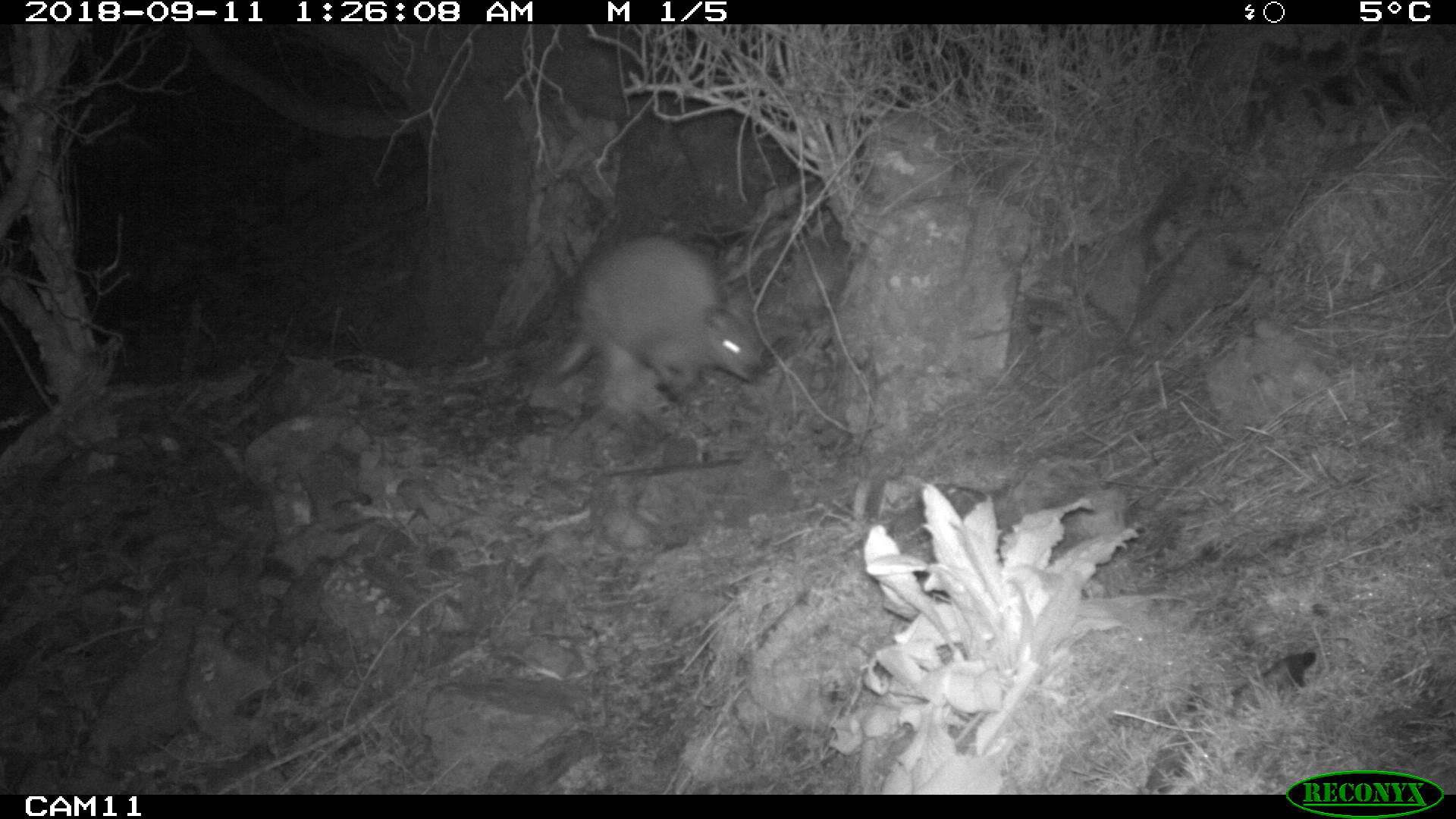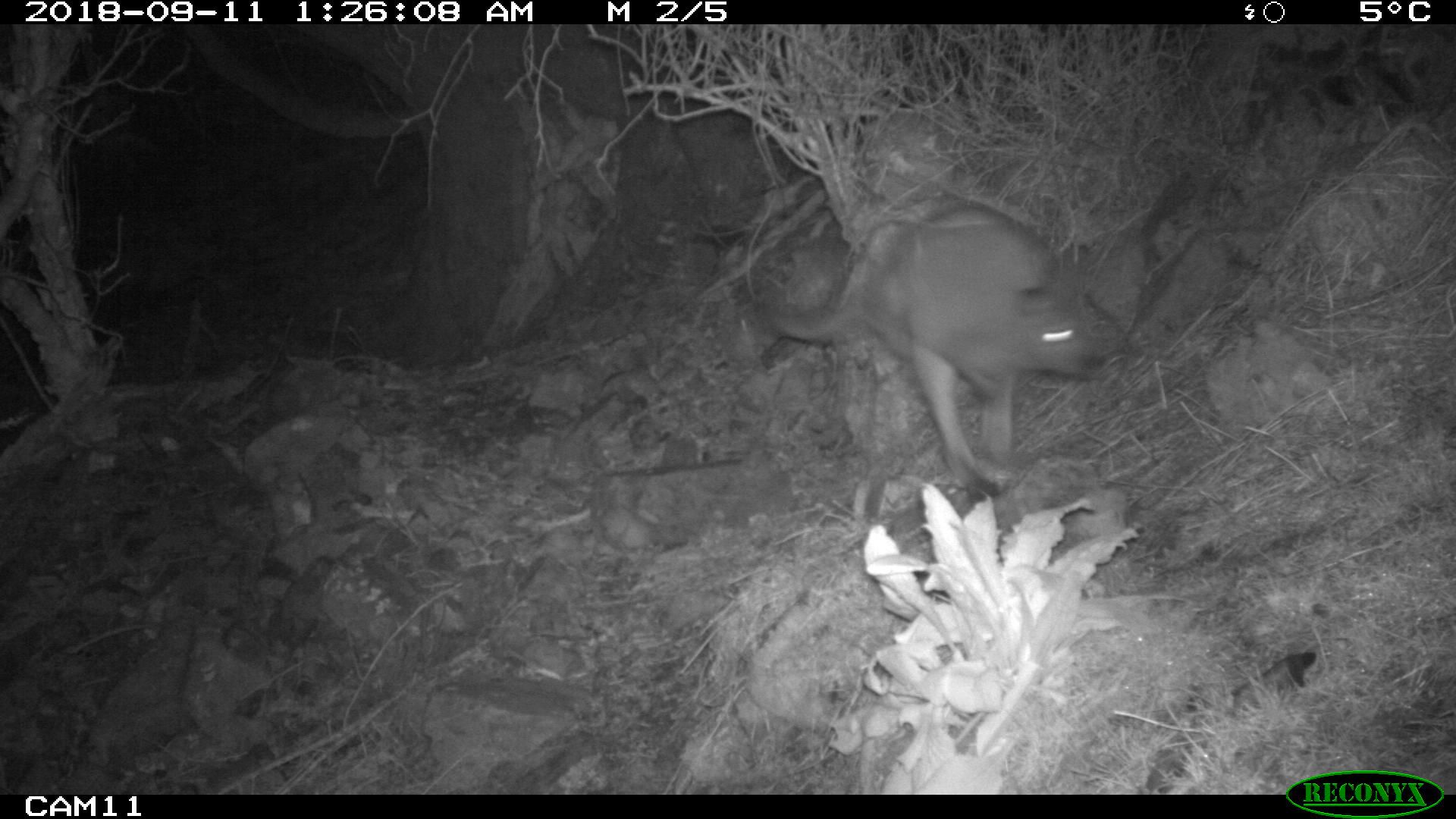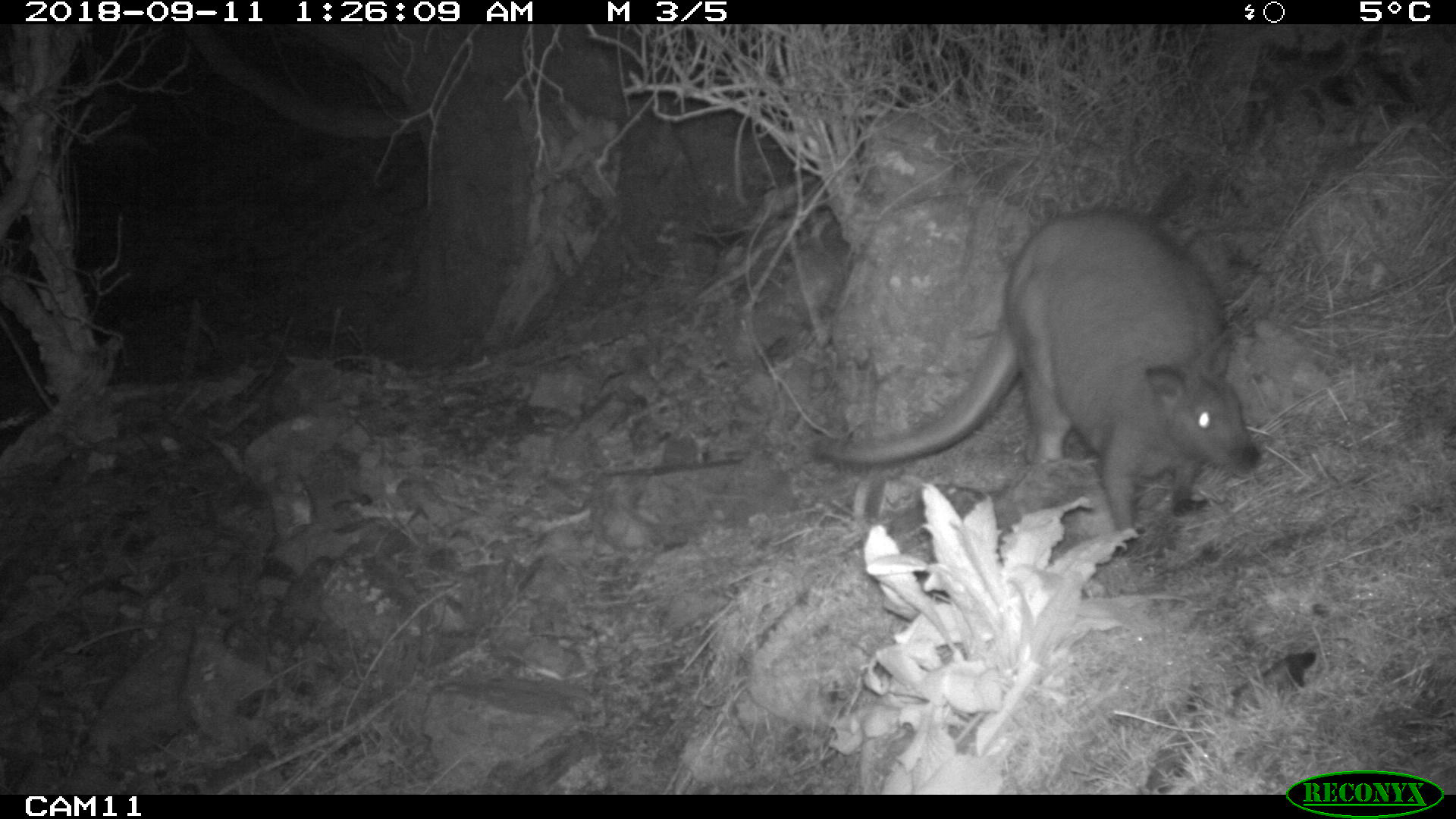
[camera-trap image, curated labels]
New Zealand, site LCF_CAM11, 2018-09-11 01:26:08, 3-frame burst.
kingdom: Animalia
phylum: Chordata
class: Mammalia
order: Diprotodontia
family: Macropodidae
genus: Notamacropus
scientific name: Notamacropus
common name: wallaby